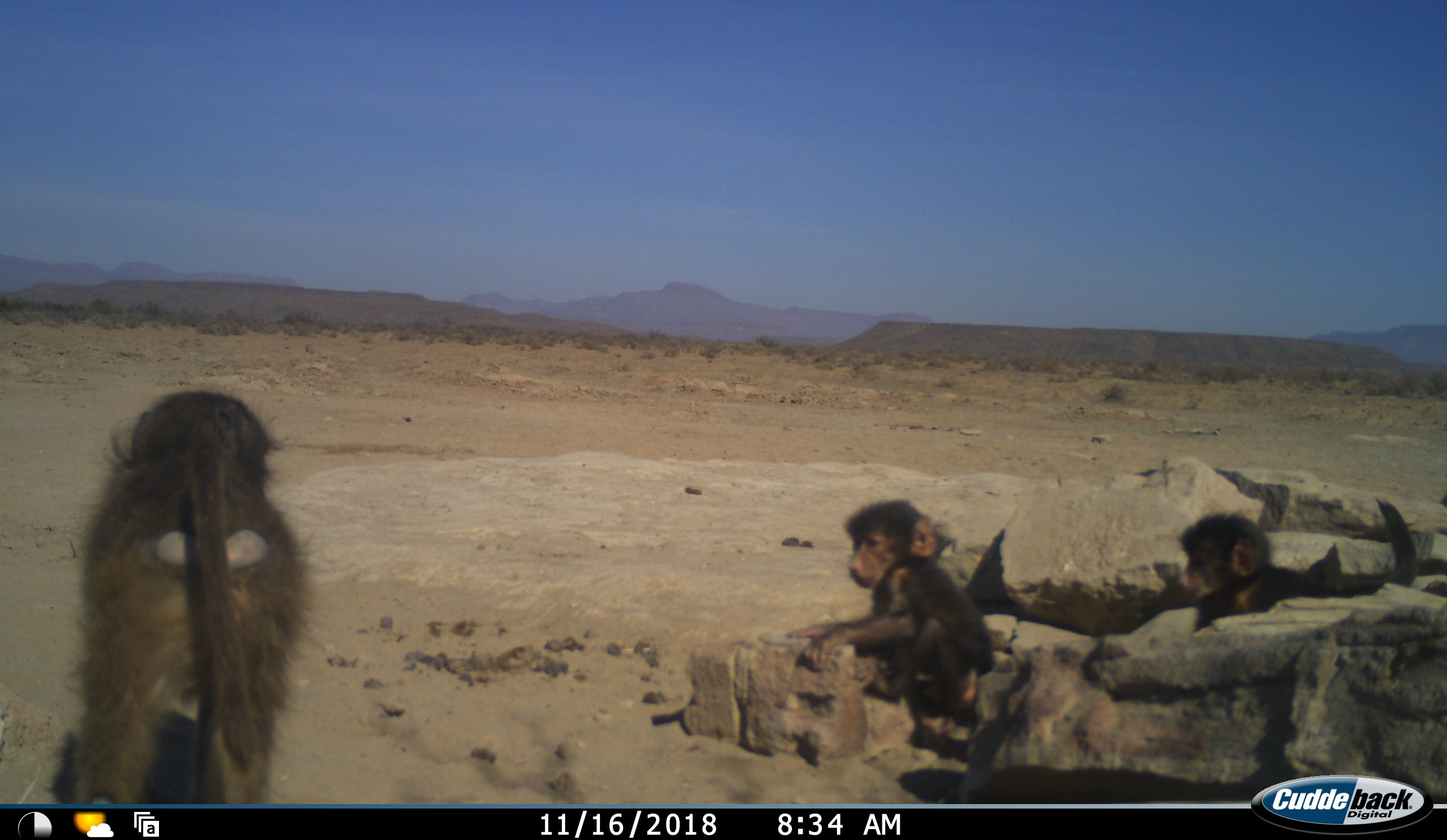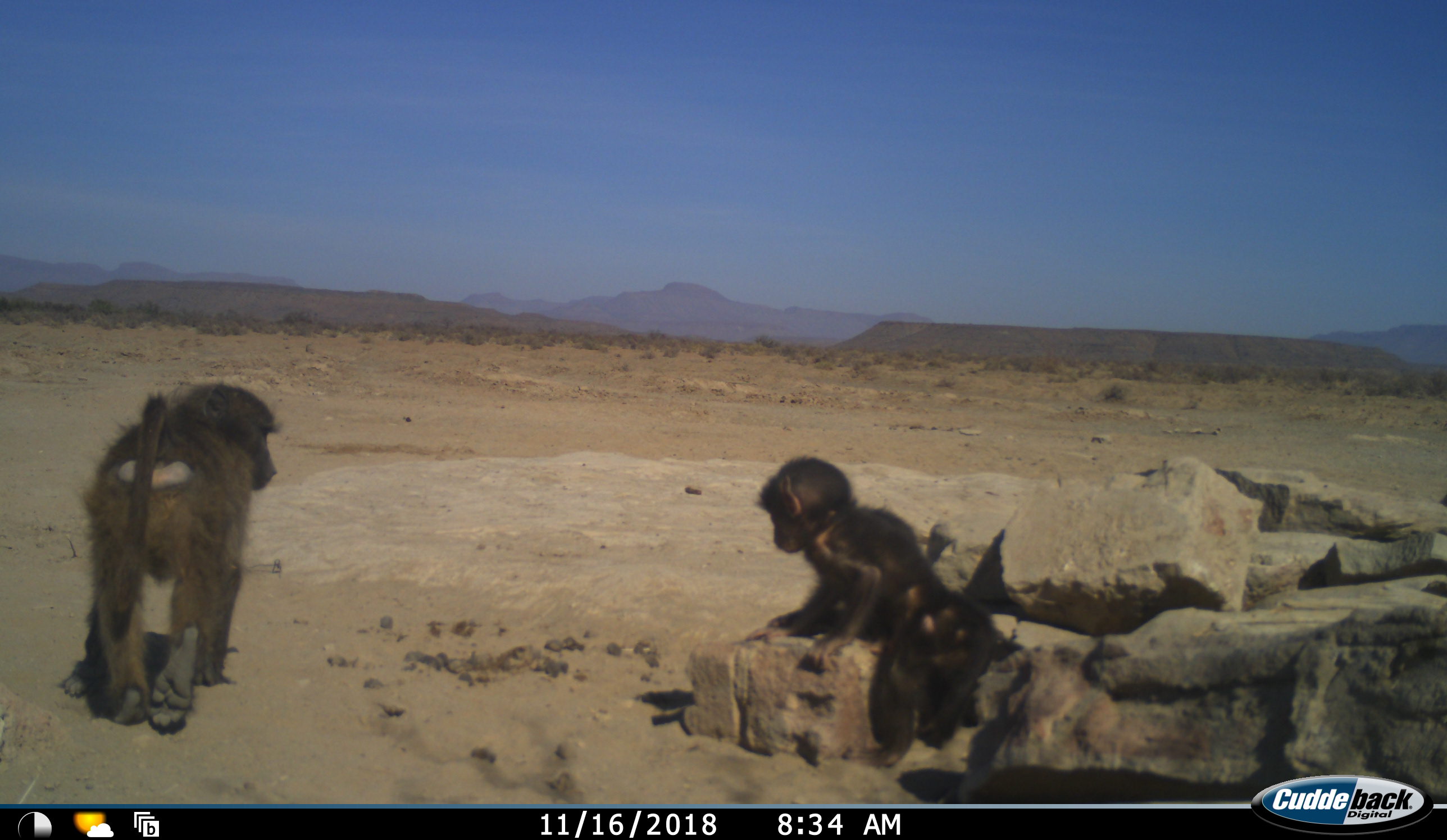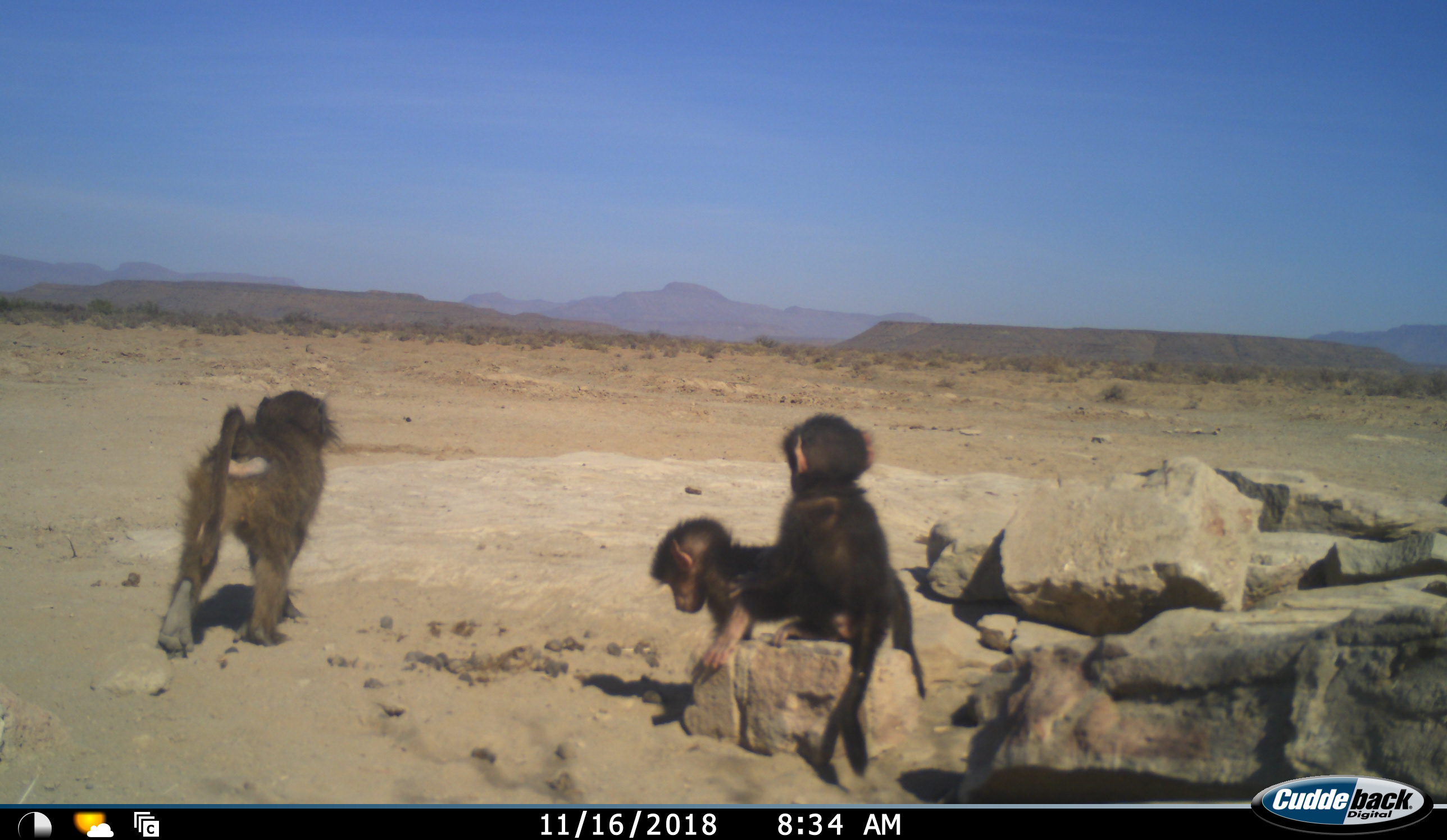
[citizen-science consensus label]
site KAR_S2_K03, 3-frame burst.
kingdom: Animalia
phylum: Chordata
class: Mammalia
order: Primates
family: Cercopithecidae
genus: Papio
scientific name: Papio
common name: baboon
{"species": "baboon (Papio)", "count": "3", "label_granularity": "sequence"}